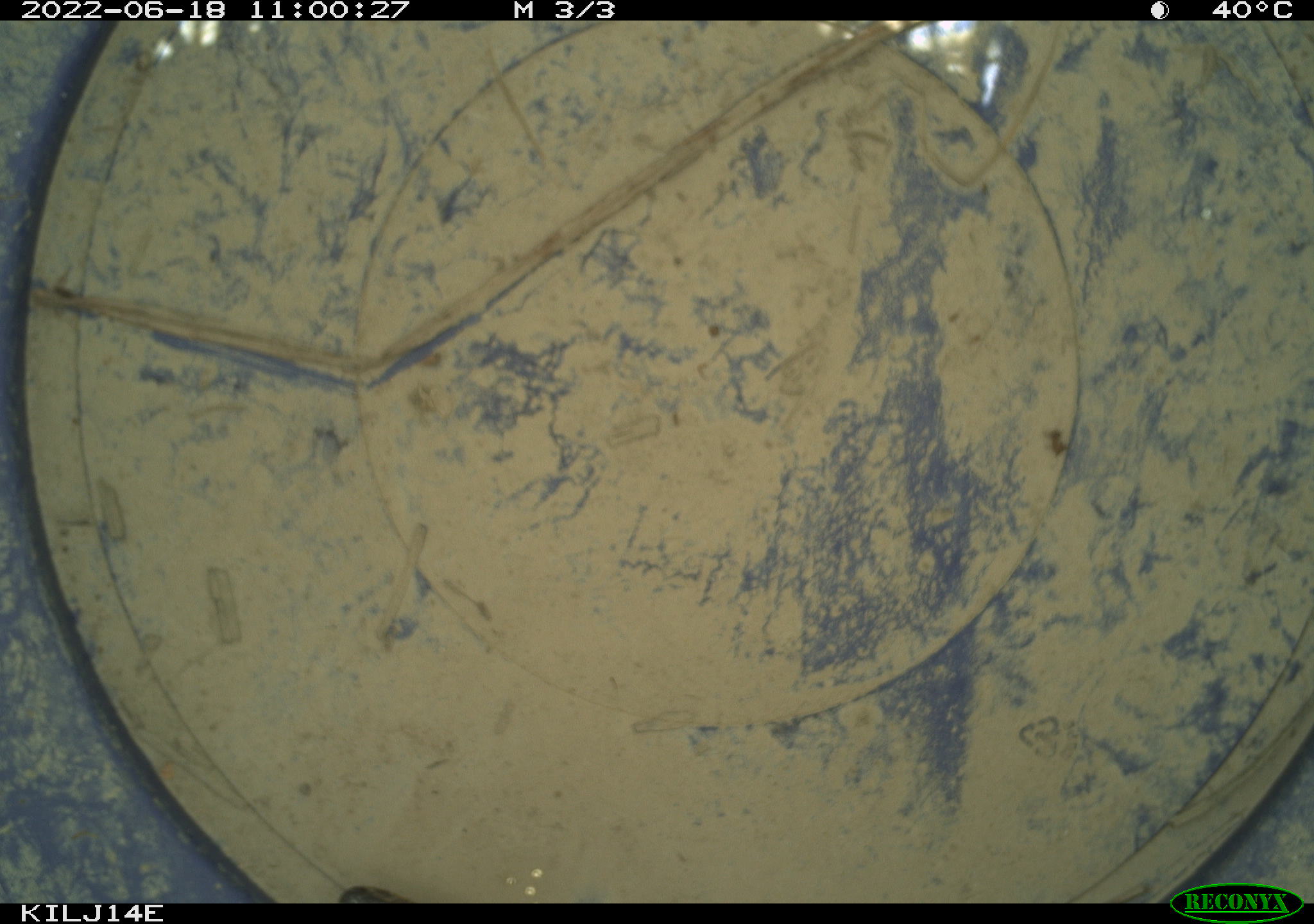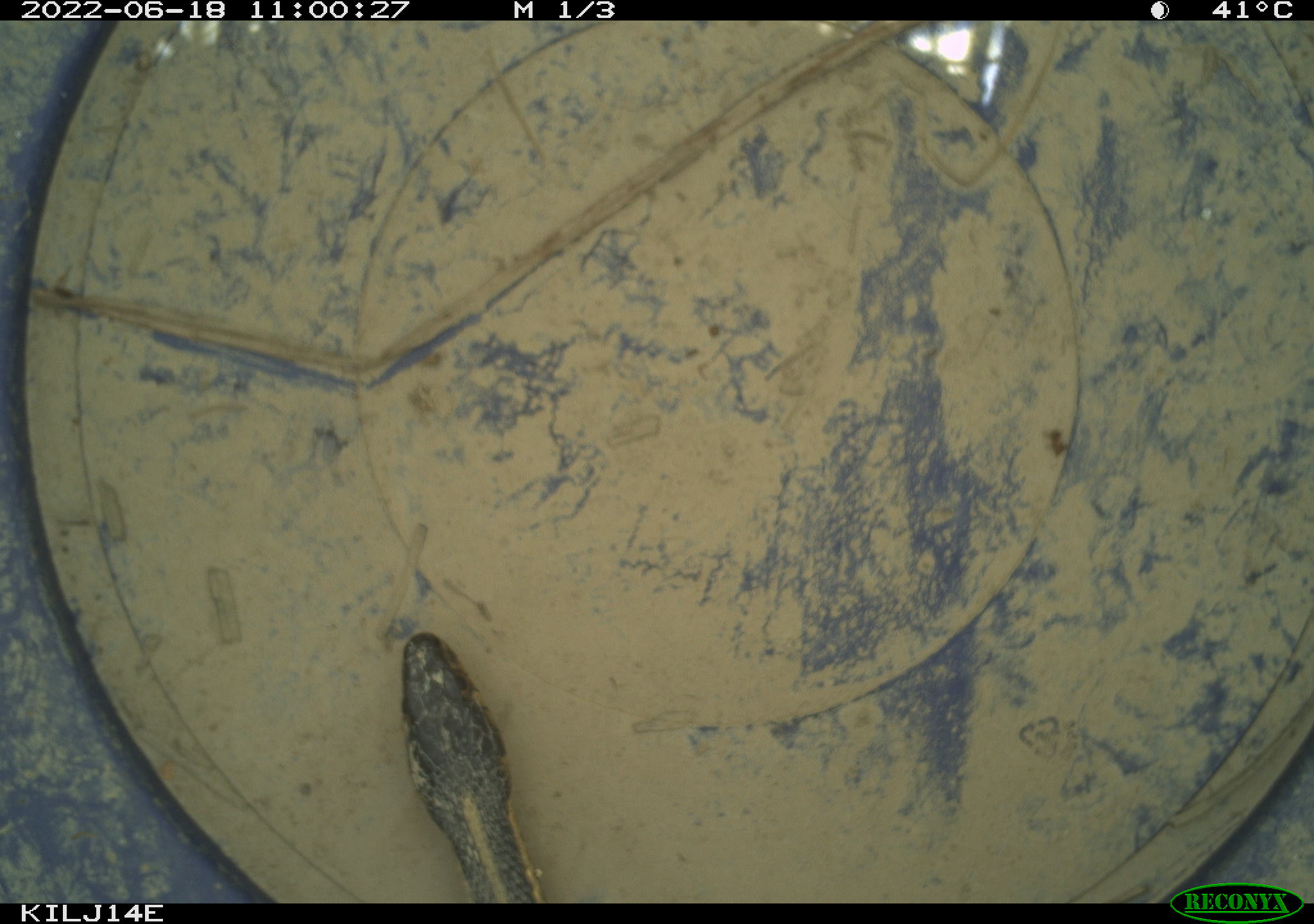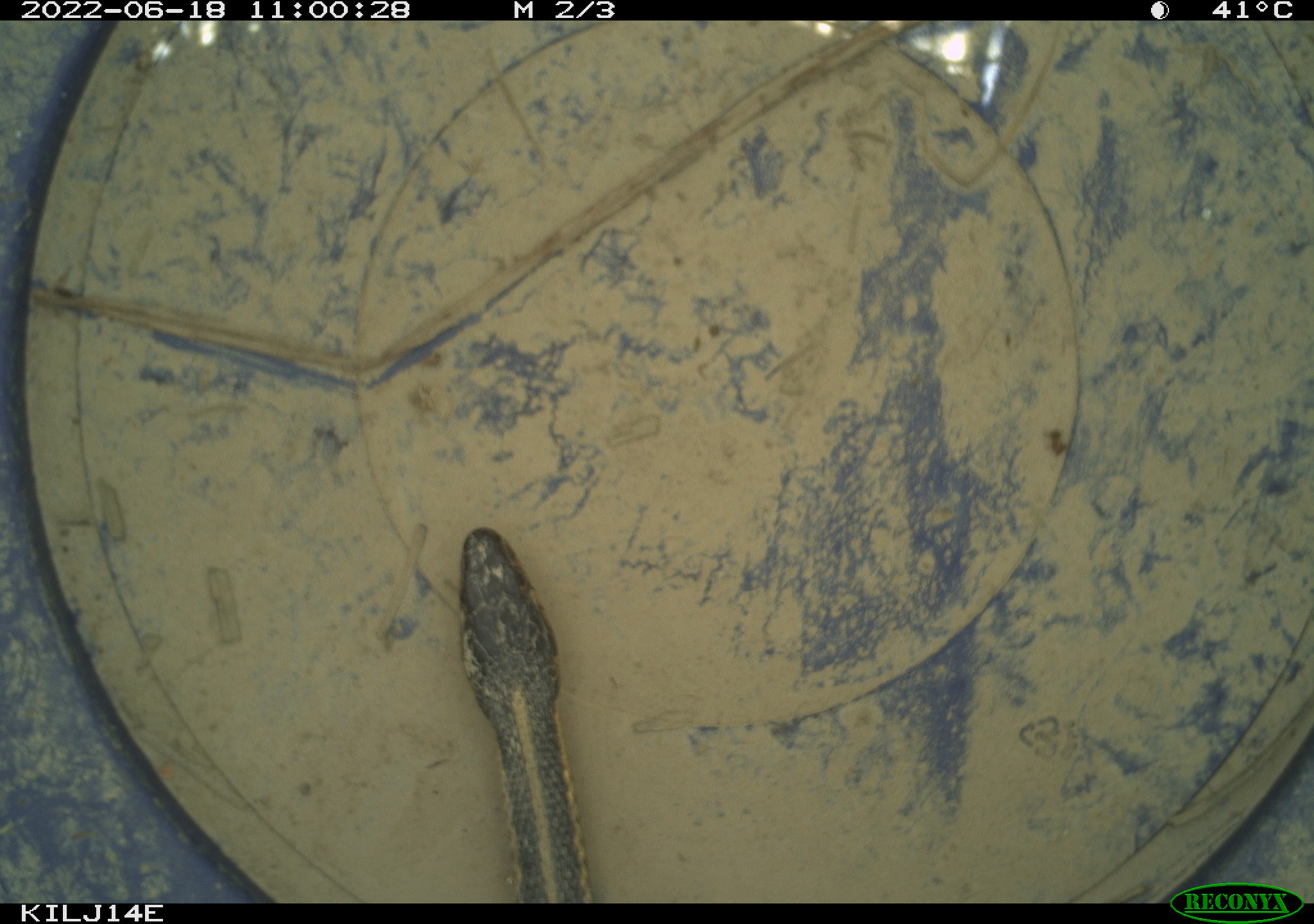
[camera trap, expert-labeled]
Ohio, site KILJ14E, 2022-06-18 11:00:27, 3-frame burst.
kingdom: Animalia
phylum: Chordata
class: Reptilia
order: Squamata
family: Colubridae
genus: Thamnophis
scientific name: Thamnophis sirtalis sirtalis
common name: eastern gartersnake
Eastern gartersnake (Thamnophis sirtalis sirtalis).